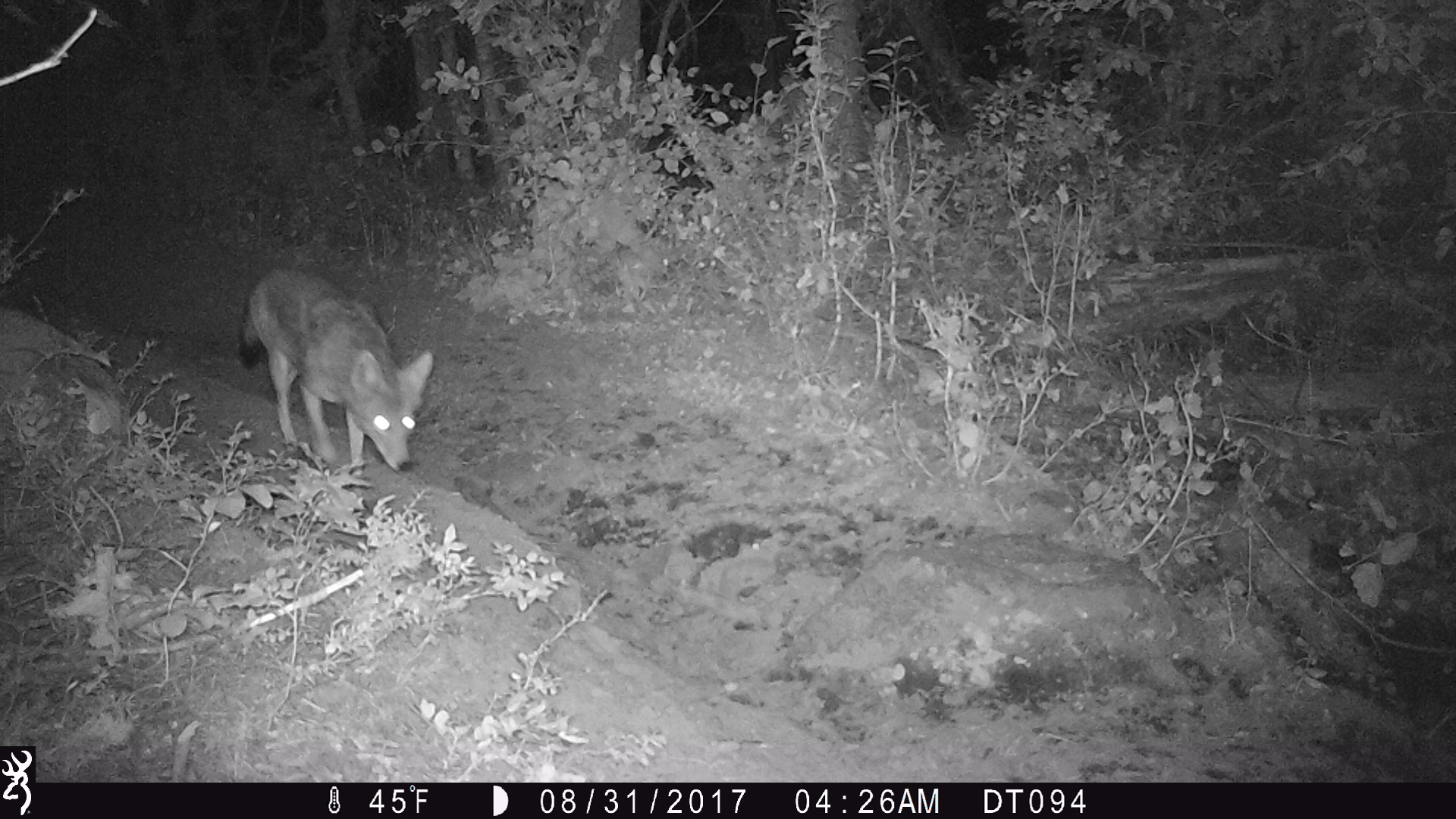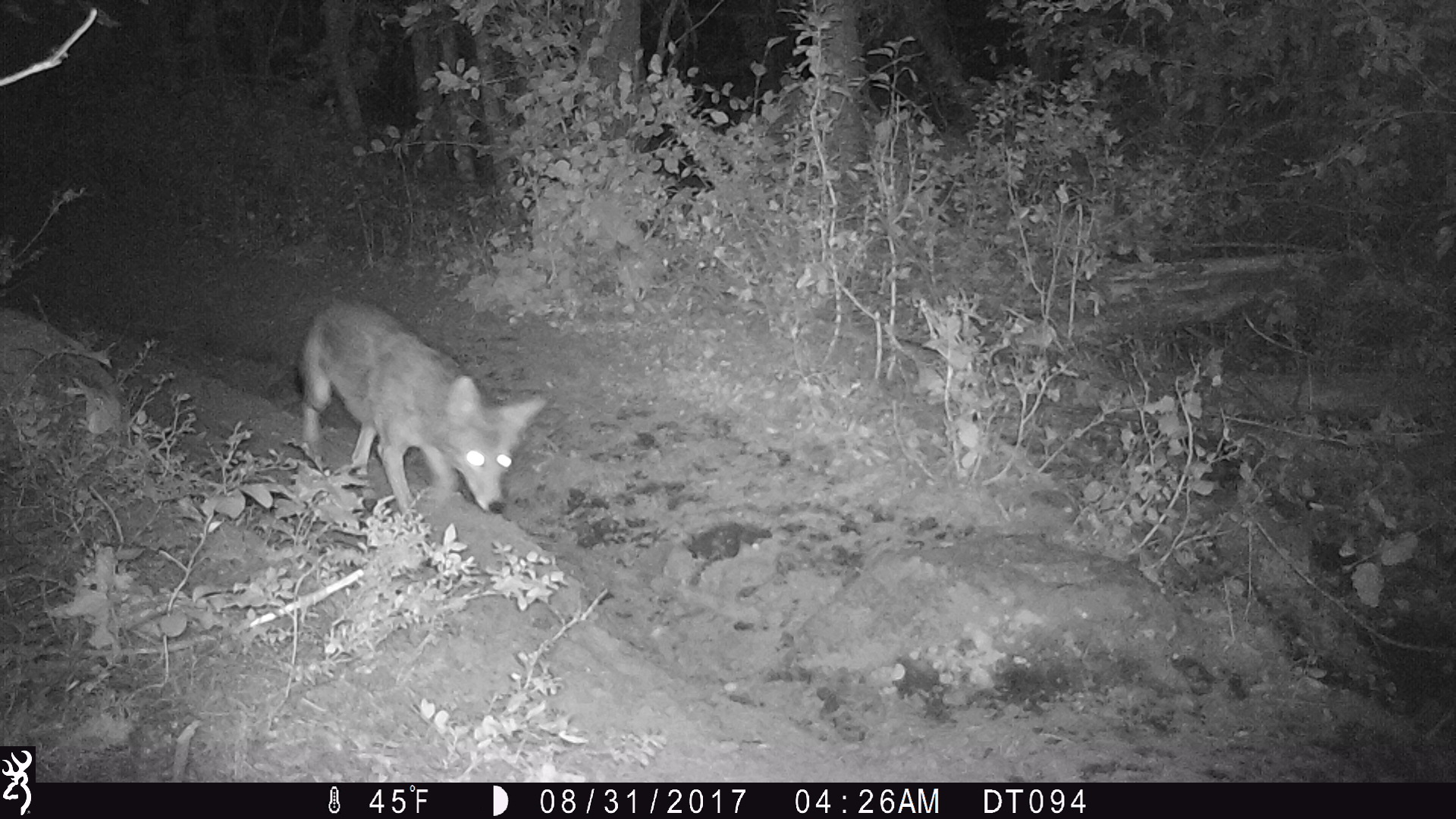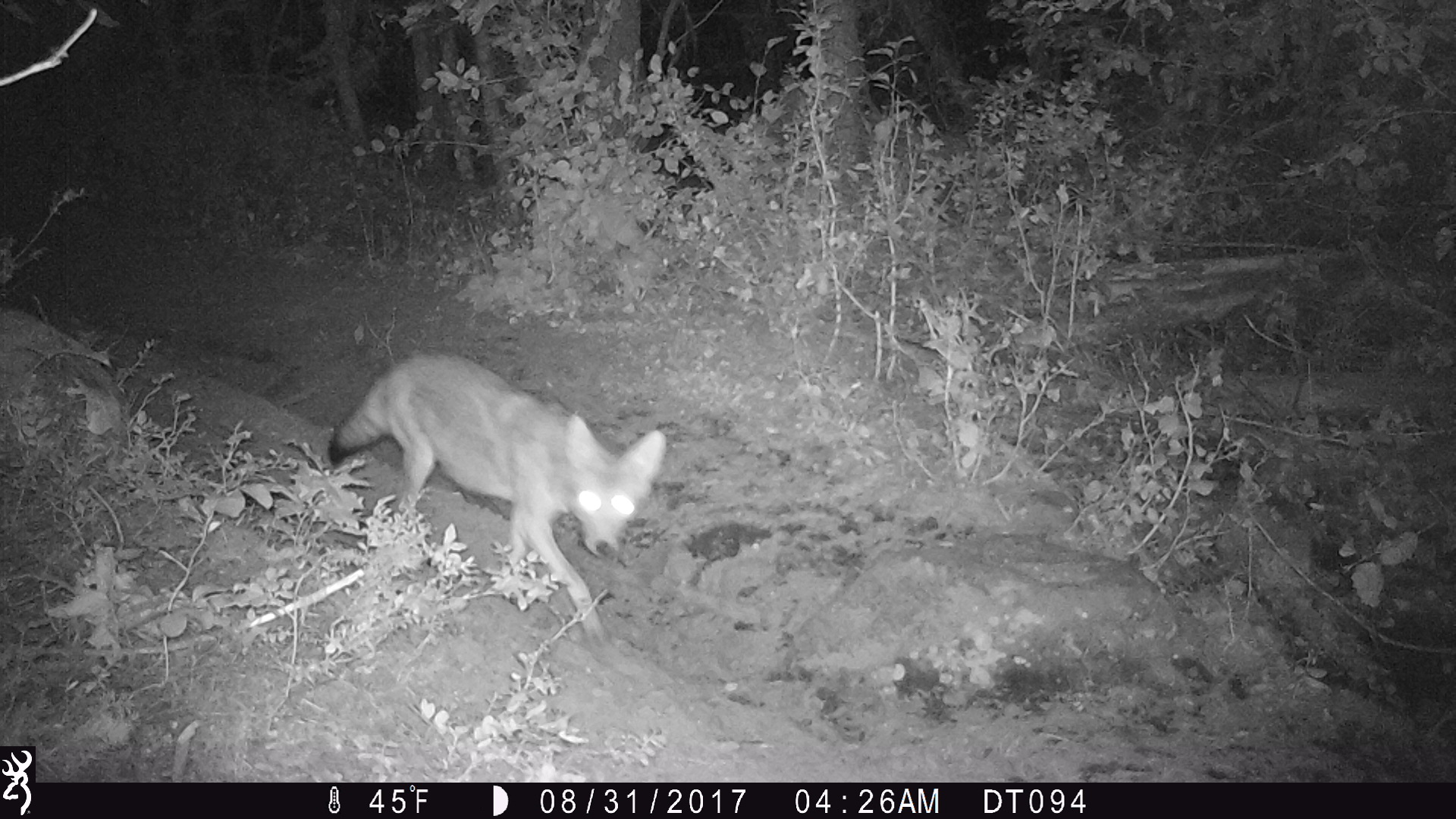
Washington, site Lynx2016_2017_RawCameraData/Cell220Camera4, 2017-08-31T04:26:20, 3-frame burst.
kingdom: Animalia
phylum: Chordata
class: Mammalia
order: Carnivora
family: Canidae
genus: Canis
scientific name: Canis latrans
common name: coyote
Canis latrans (coyote). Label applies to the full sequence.